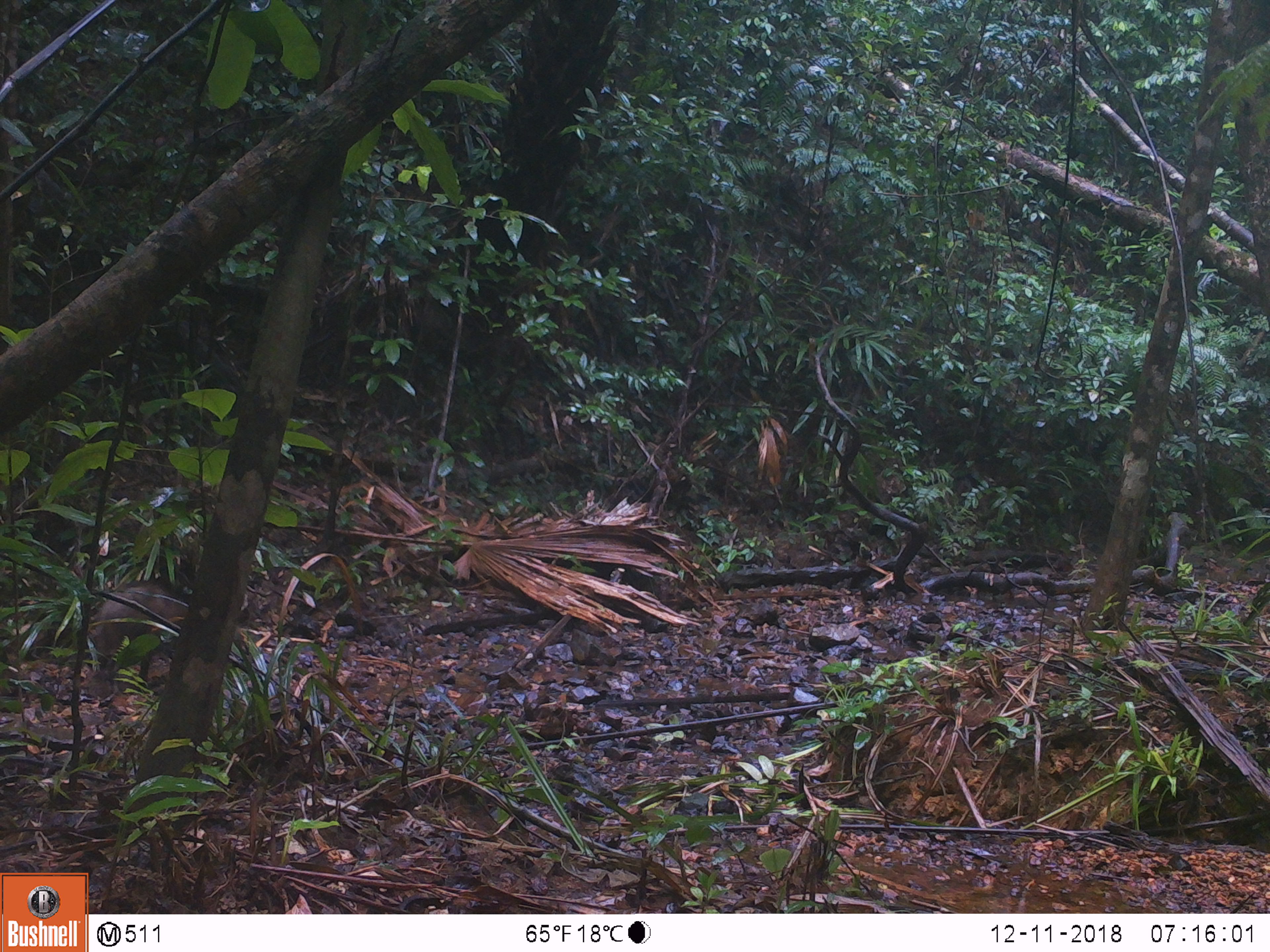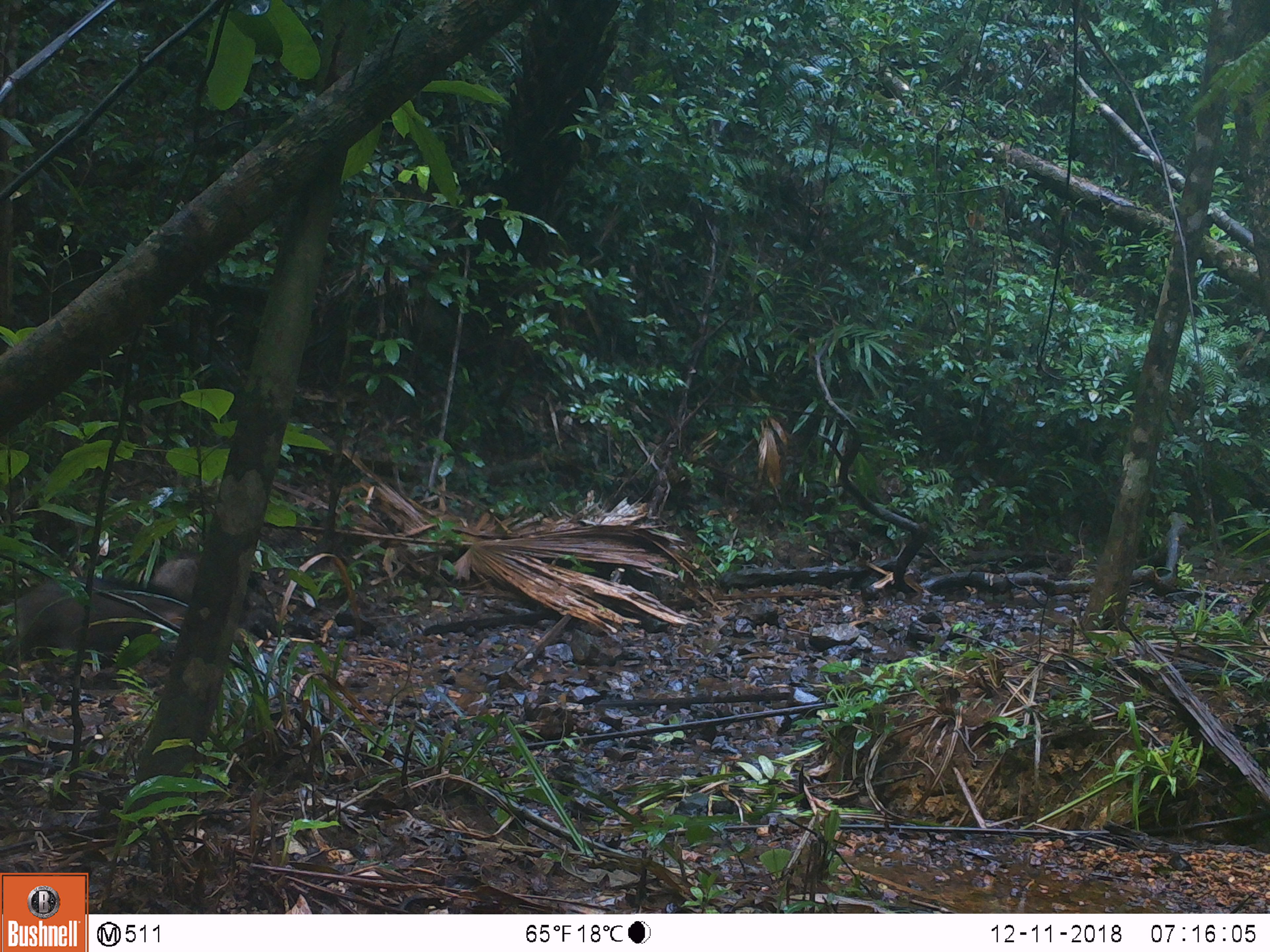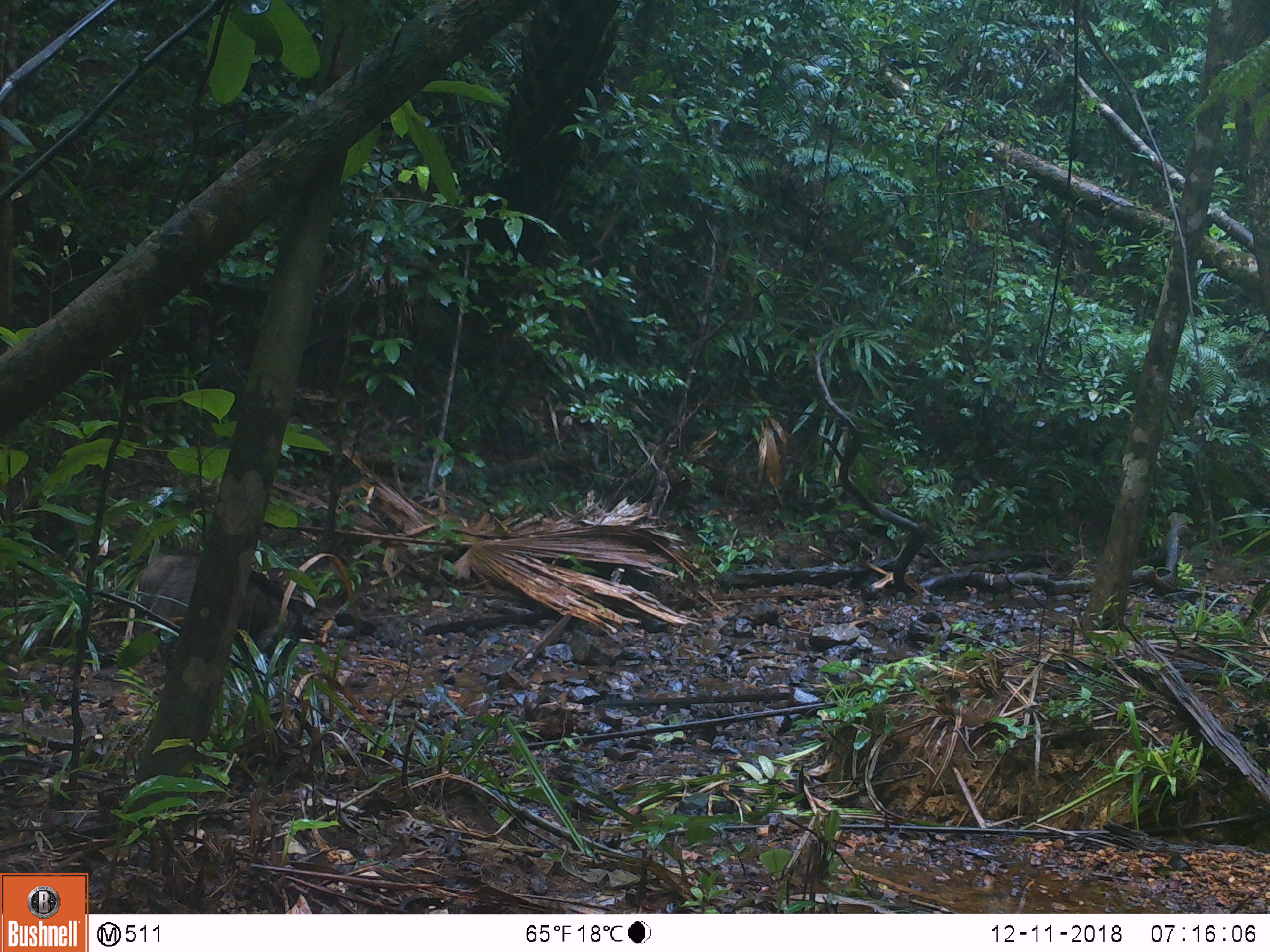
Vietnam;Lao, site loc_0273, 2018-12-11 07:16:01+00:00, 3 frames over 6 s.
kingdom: Animalia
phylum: Chordata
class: Mammalia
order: Artiodactyla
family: Suidae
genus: Sus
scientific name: Sus scrofa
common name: eurasian wild pig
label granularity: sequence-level